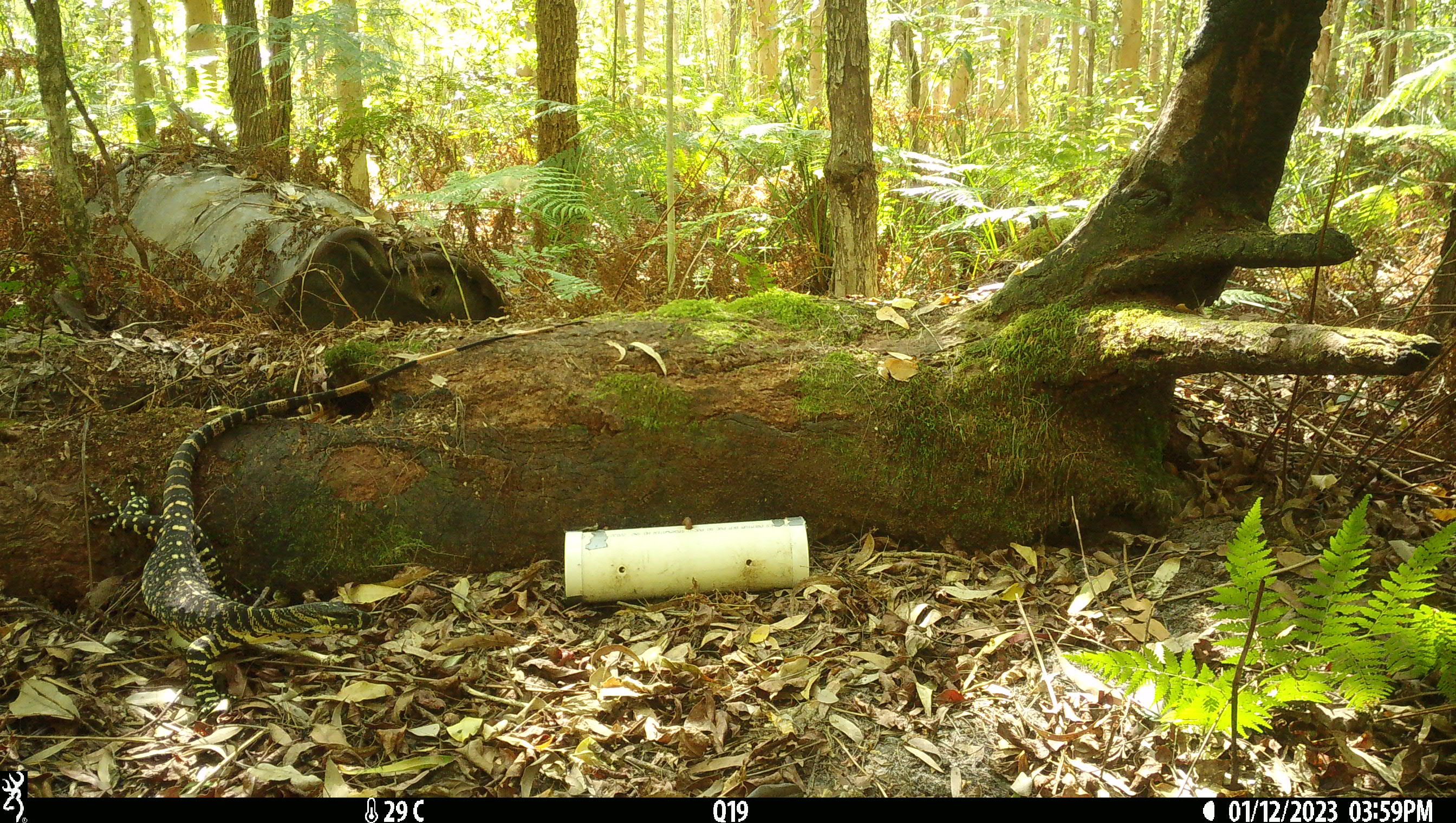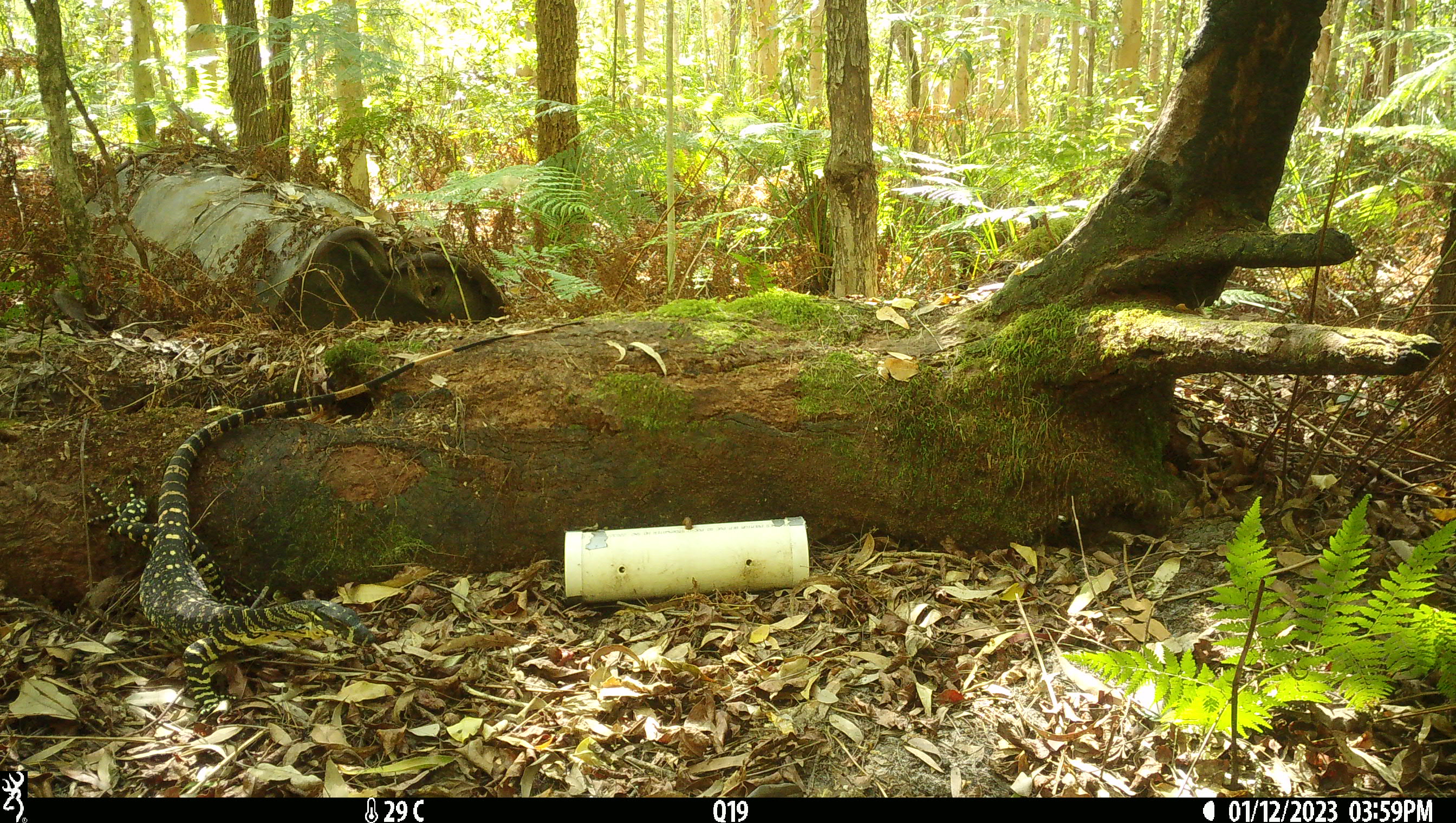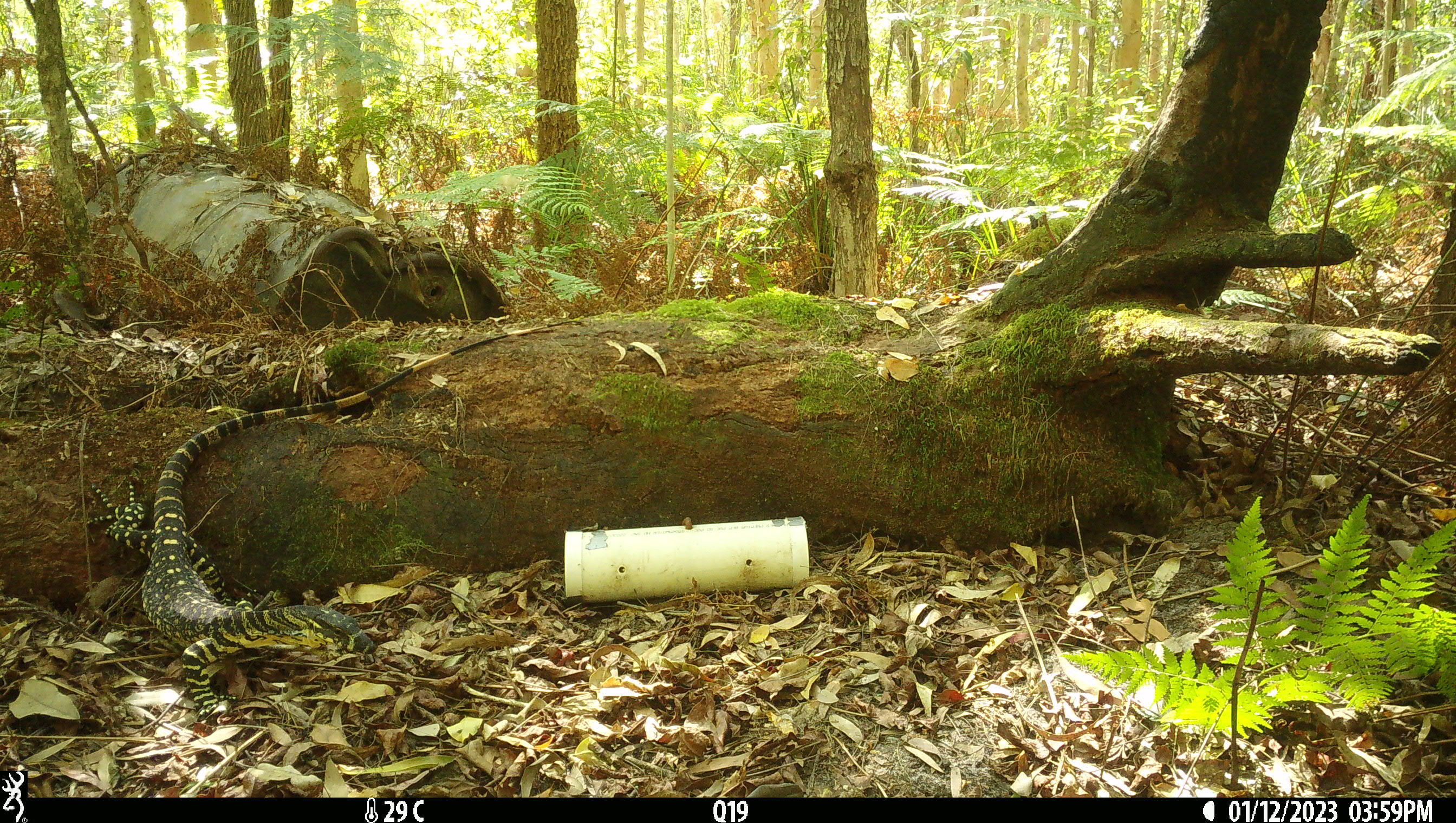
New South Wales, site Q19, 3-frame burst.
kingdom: Animalia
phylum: Chordata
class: Reptilia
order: Squamata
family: Varanidae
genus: Varanus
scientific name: Varanus varius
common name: lace monitor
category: goanna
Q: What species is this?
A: Goanna (lace monitor) (Varanus varius).